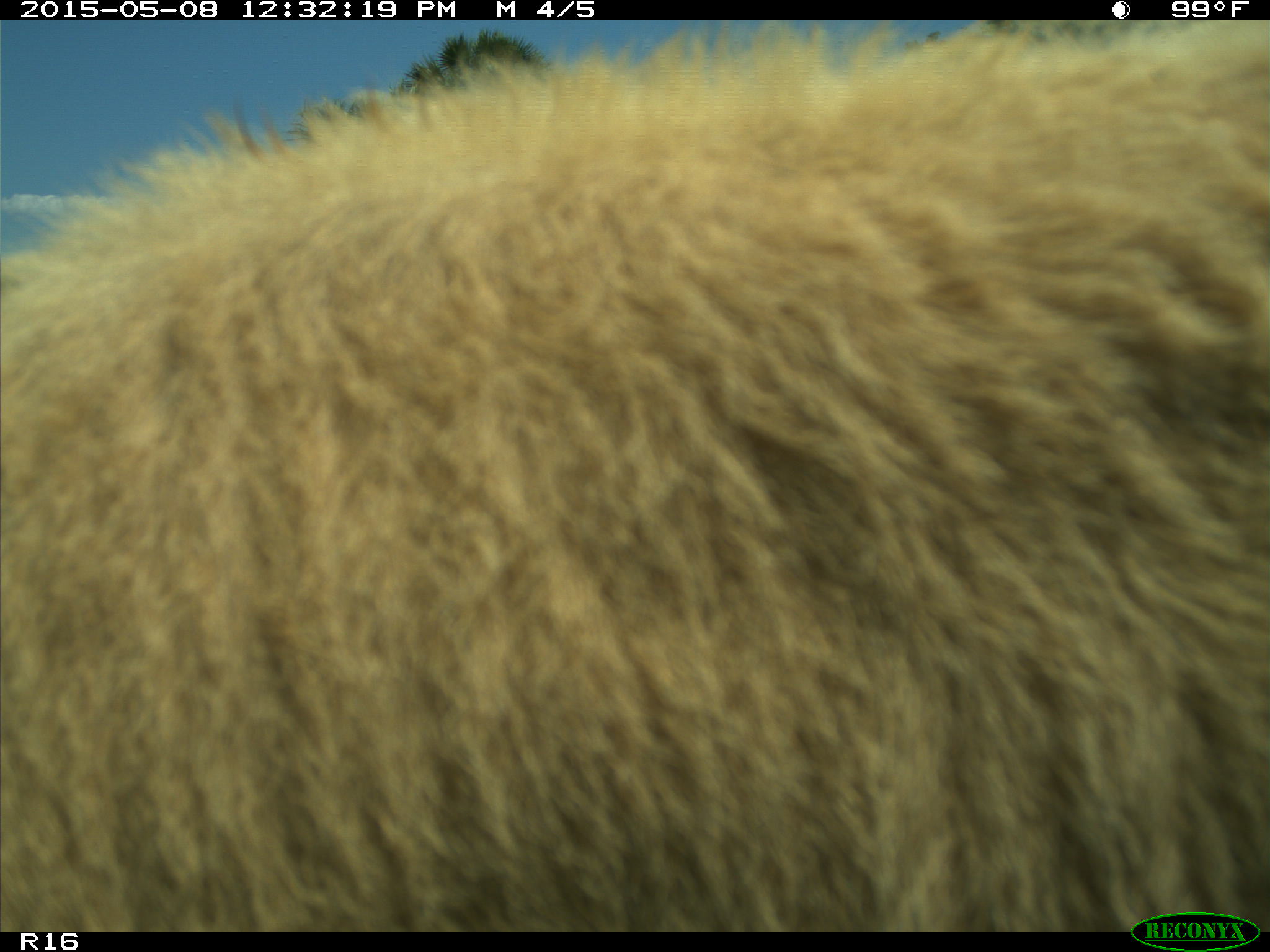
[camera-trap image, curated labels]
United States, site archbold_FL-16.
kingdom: Animalia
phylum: Chordata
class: Mammalia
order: Artiodactyla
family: Bovidae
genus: Bos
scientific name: Bos taurus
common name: domestic cow